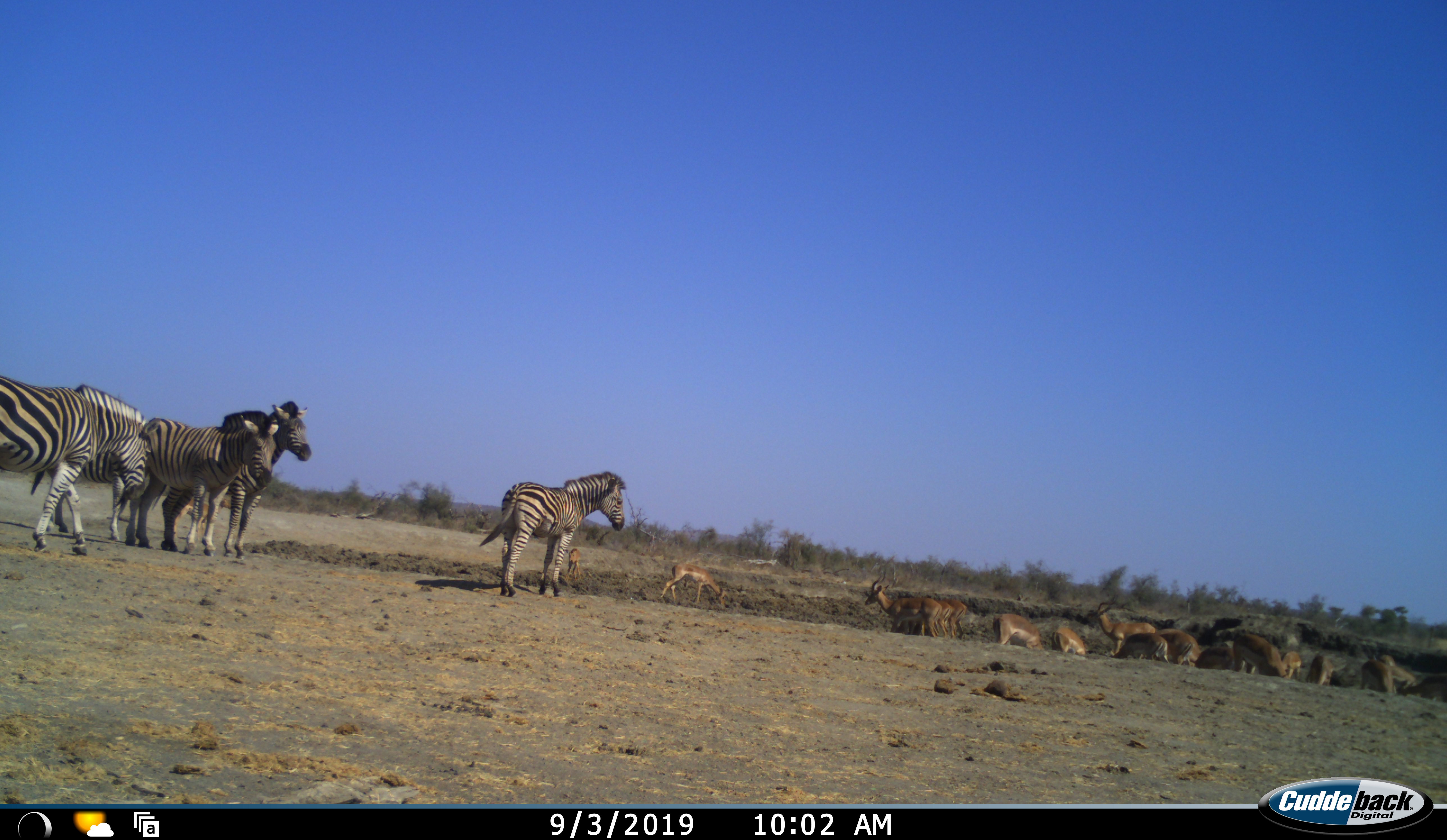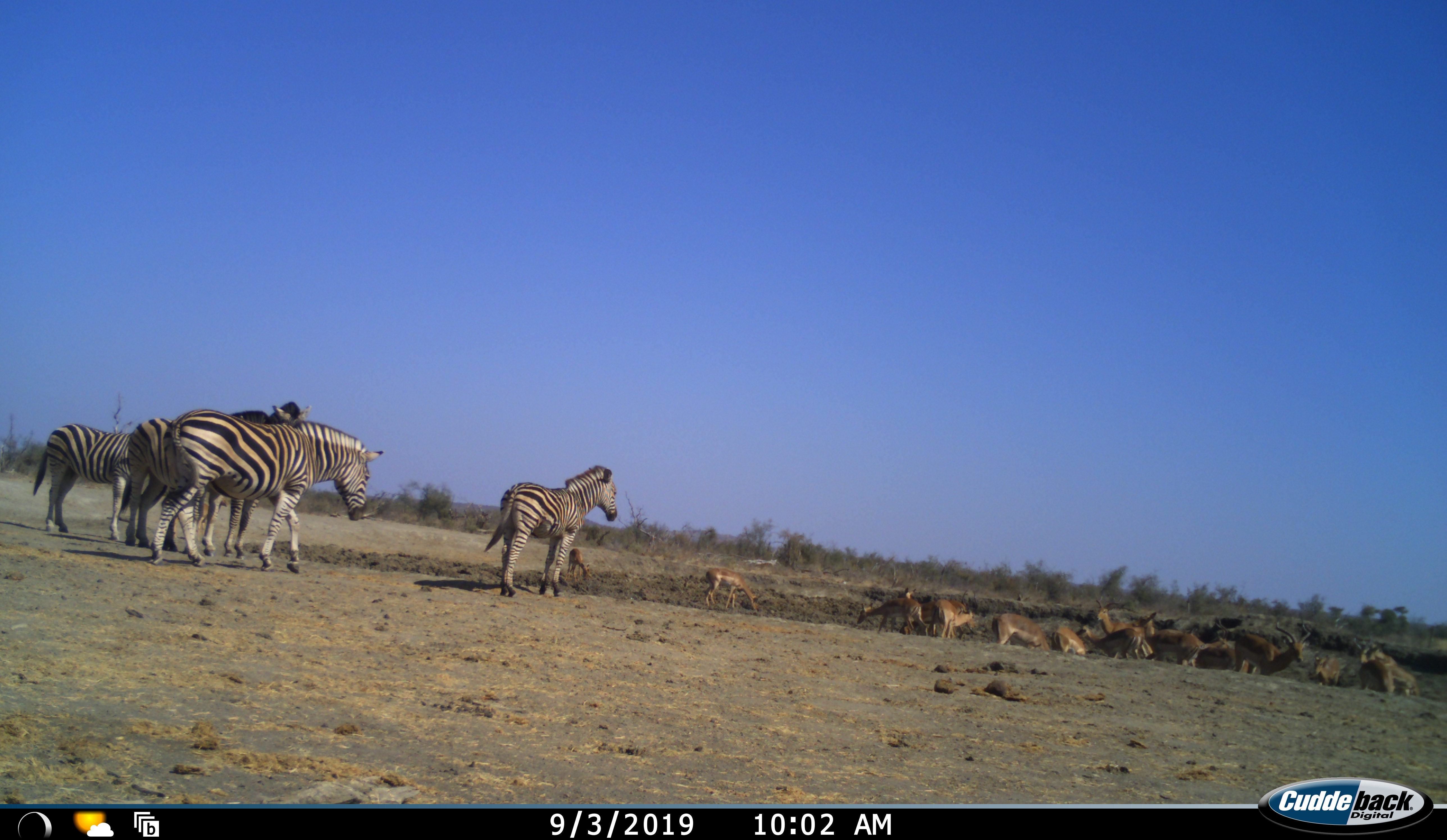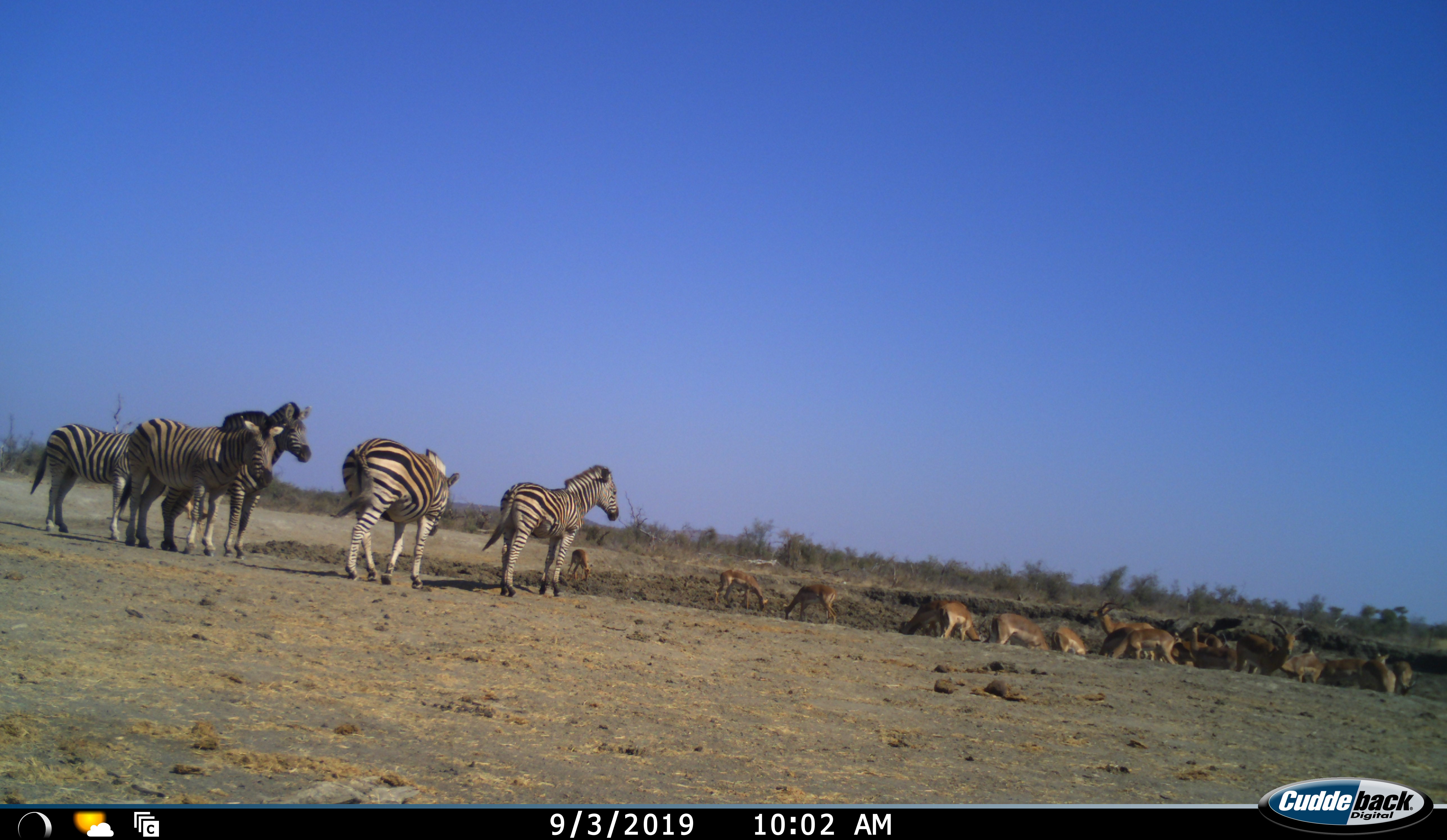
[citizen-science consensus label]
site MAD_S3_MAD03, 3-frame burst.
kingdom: Animalia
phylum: Chordata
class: Mammalia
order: Artiodactyla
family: Bovidae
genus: Aepyceros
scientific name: Aepyceros melampus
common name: impala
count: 11-50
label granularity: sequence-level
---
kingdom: Animalia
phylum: Chordata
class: Mammalia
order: Perissodactyla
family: Equidae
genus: Equus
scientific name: Equus quagga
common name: plains zebra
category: zebraplains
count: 5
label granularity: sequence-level